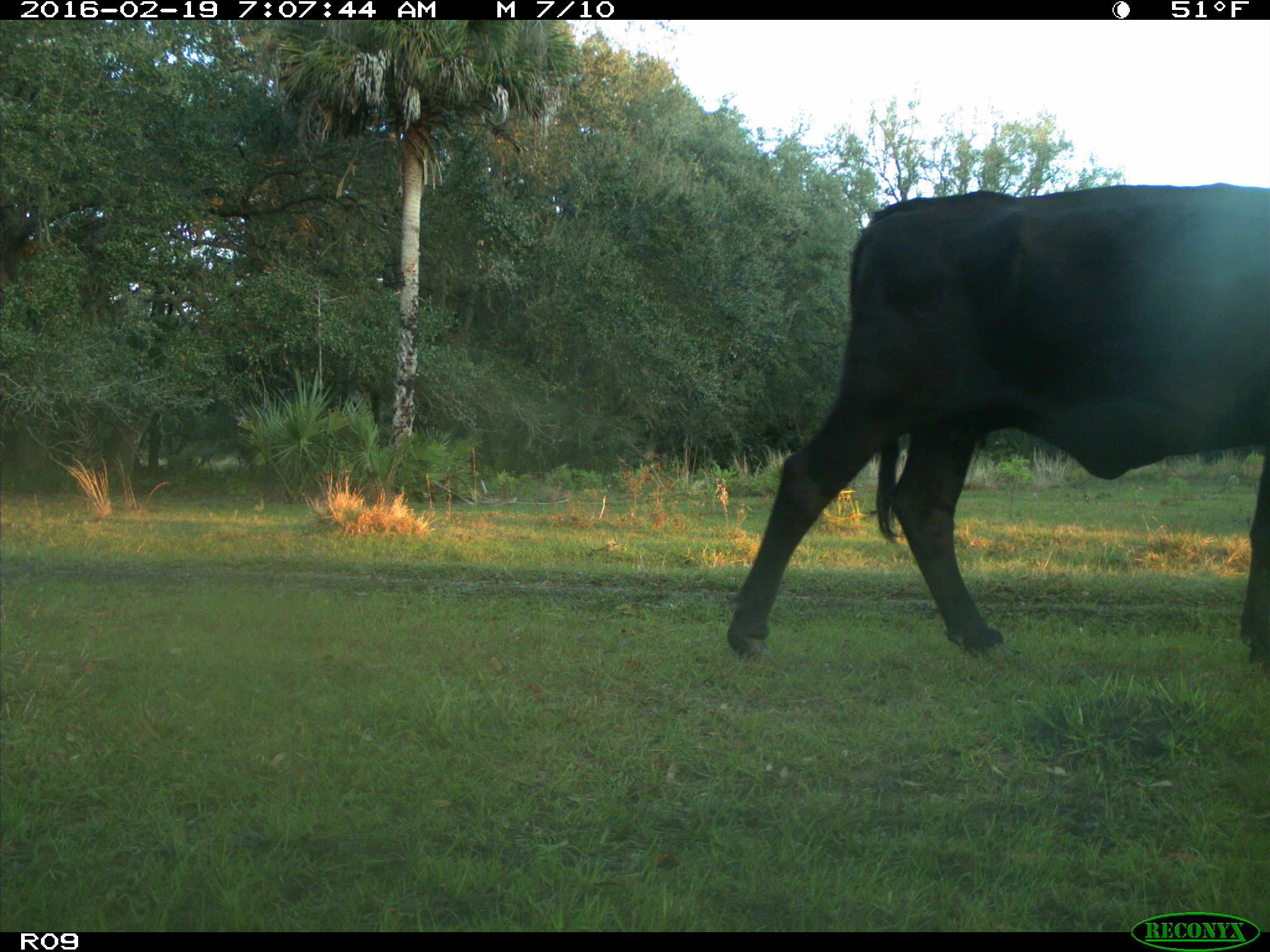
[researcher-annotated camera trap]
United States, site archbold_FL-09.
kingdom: Animalia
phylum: Chordata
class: Mammalia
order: Artiodactyla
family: Bovidae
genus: Bos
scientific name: Bos taurus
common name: domestic cow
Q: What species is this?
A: Bos taurus (domestic cow).